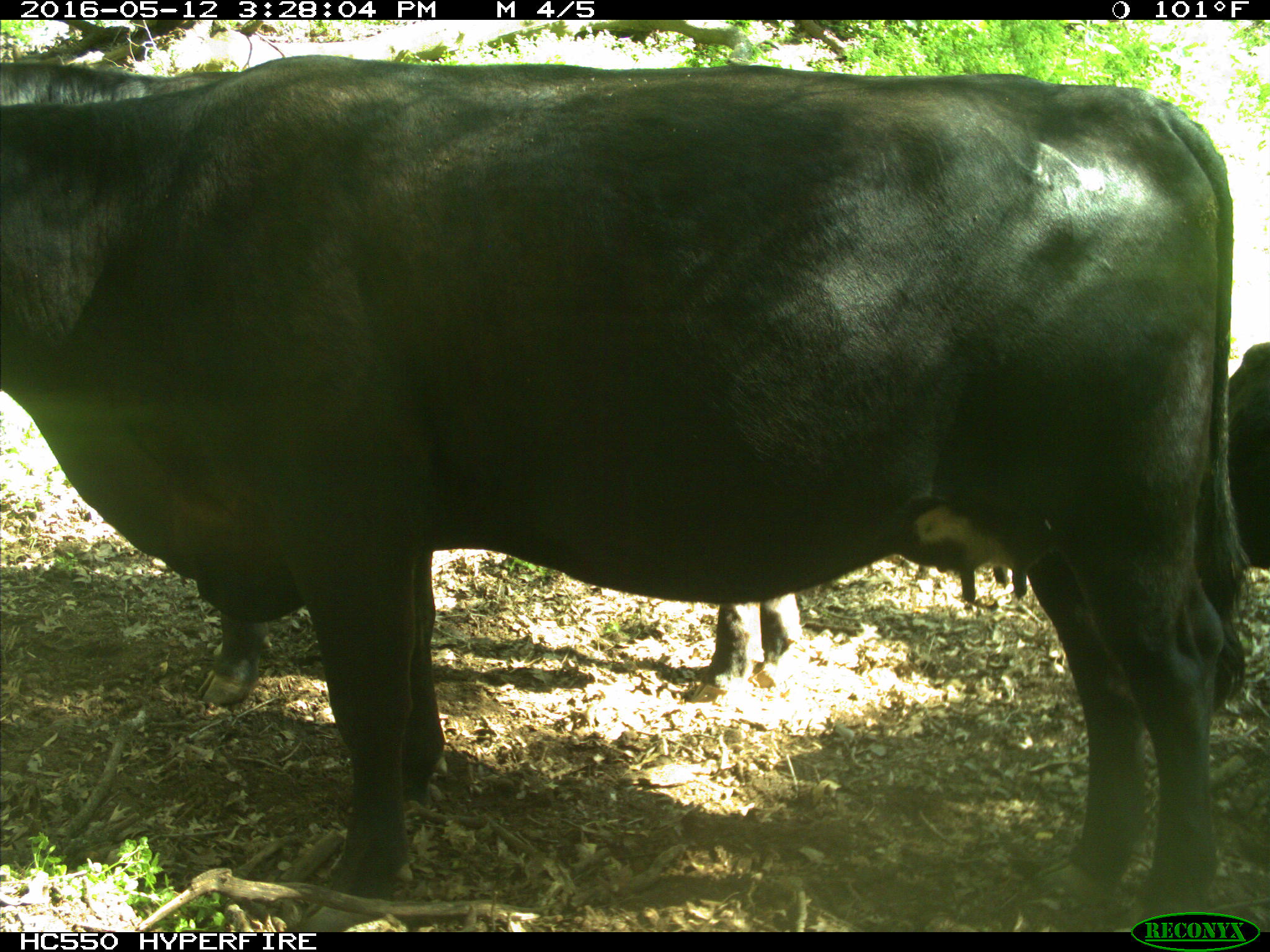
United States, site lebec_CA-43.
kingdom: Animalia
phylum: Chordata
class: Mammalia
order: Artiodactyla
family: Bovidae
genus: Bos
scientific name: Bos taurus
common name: domestic cow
Bos taurus (domestic cow).